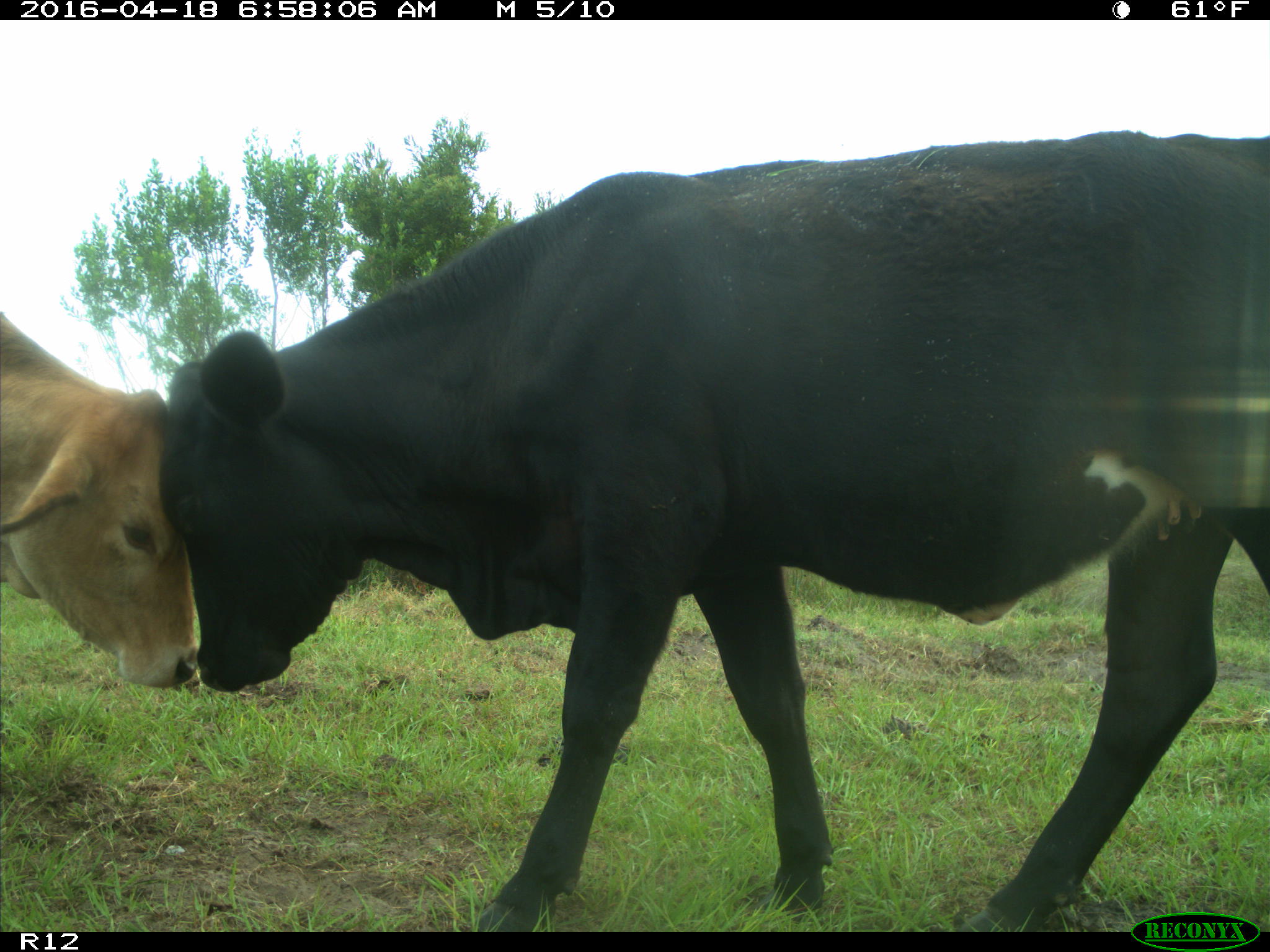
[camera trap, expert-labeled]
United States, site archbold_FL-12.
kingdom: Animalia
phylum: Chordata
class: Mammalia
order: Artiodactyla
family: Bovidae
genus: Bos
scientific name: Bos taurus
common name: domestic cow